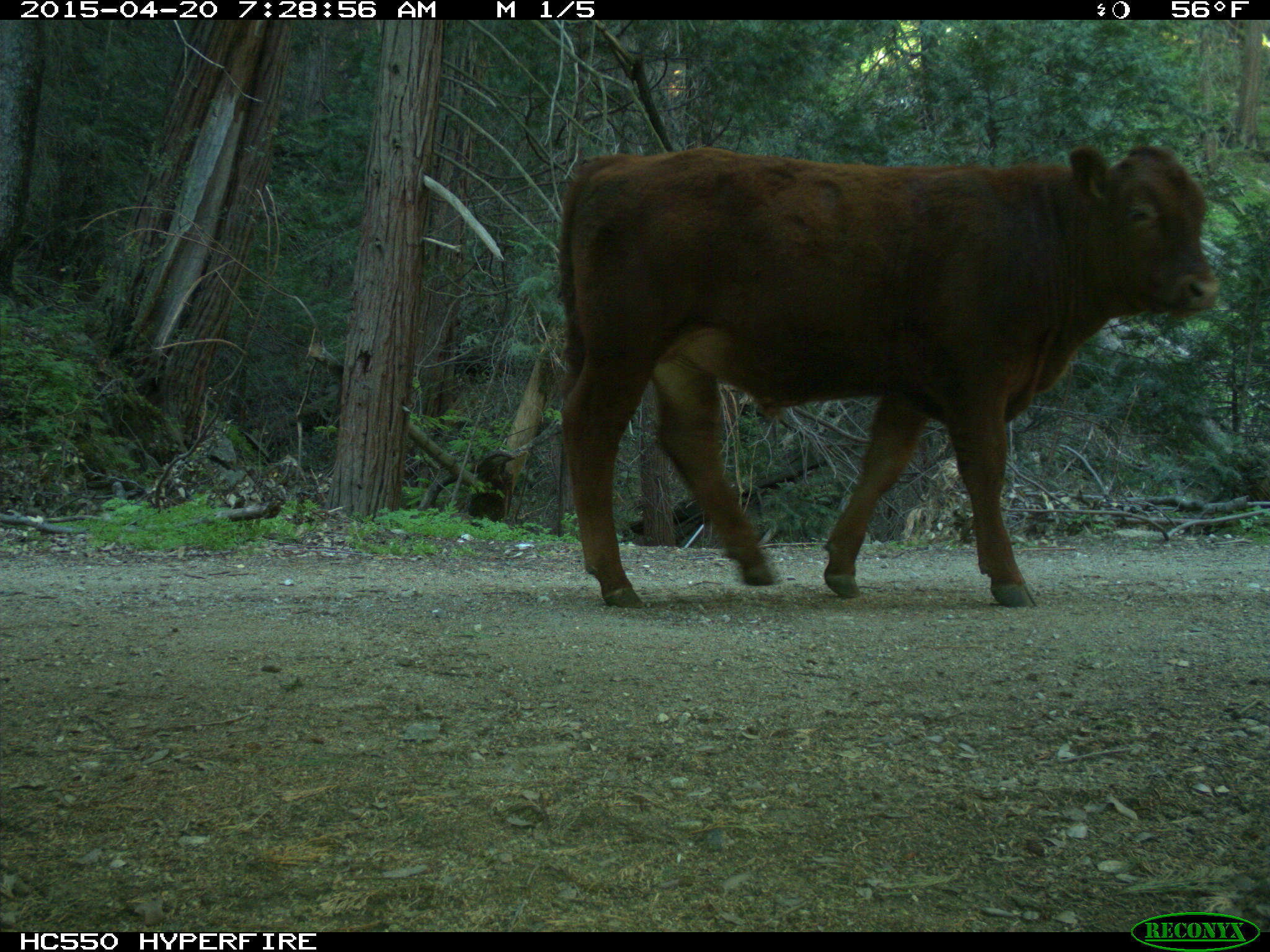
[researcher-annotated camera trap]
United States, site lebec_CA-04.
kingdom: Animalia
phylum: Chordata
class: Mammalia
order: Artiodactyla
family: Bovidae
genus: Bos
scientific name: Bos taurus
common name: domestic cow